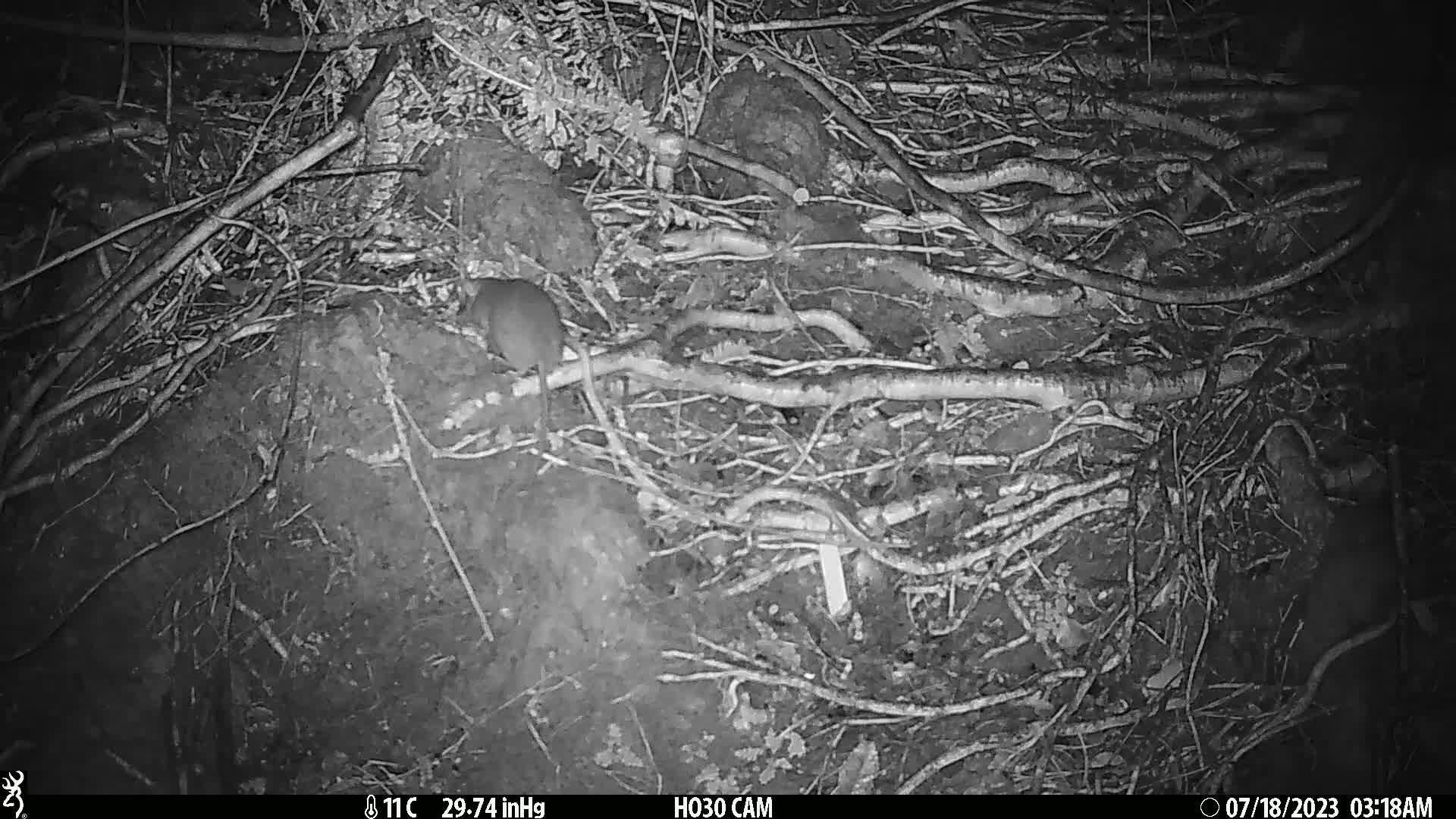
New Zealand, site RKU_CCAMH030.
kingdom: Animalia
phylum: Chordata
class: Mammalia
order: Rodentia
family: Muridae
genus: Rattus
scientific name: Rattus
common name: rat